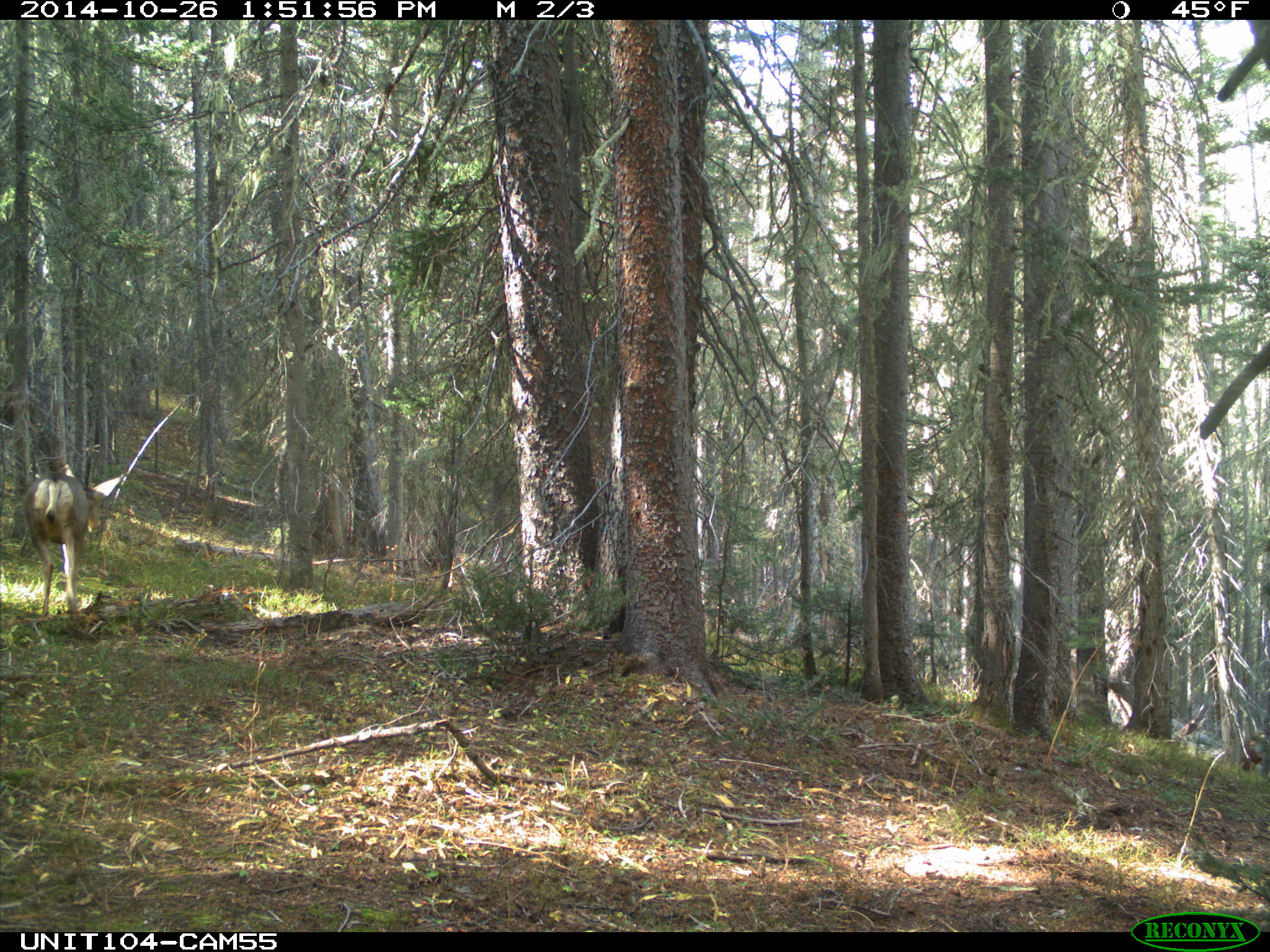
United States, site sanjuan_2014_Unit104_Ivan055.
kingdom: Animalia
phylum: Chordata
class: Mammalia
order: Artiodactyla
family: Cervidae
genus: Odocoileus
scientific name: Odocoileus hemionus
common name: mule deer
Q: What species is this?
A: Odocoileus hemionus (mule deer).